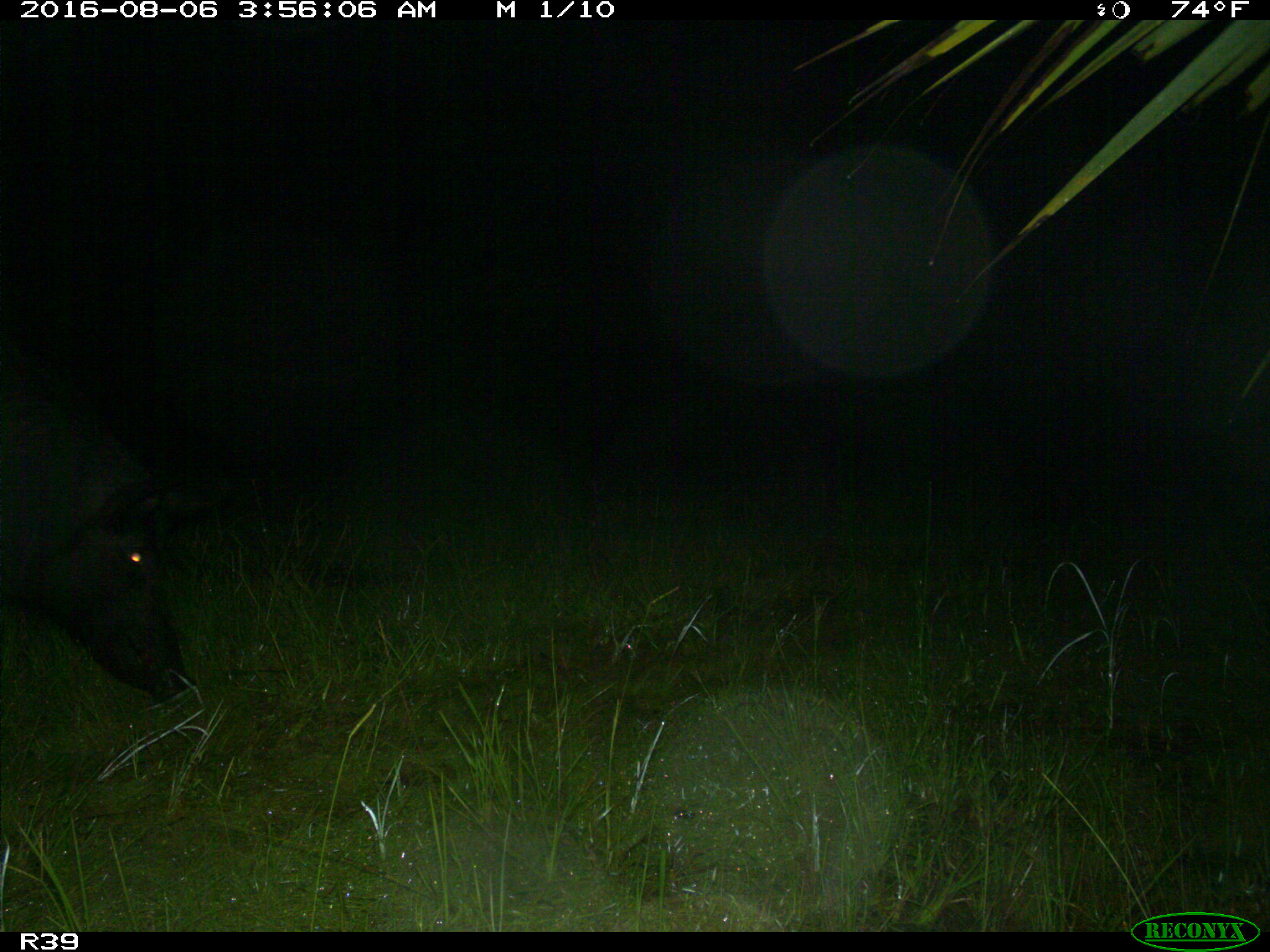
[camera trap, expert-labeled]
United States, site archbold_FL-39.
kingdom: Animalia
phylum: Chordata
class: Mammalia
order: Artiodactyla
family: Suidae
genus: Sus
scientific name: Sus scrofa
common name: wild boar